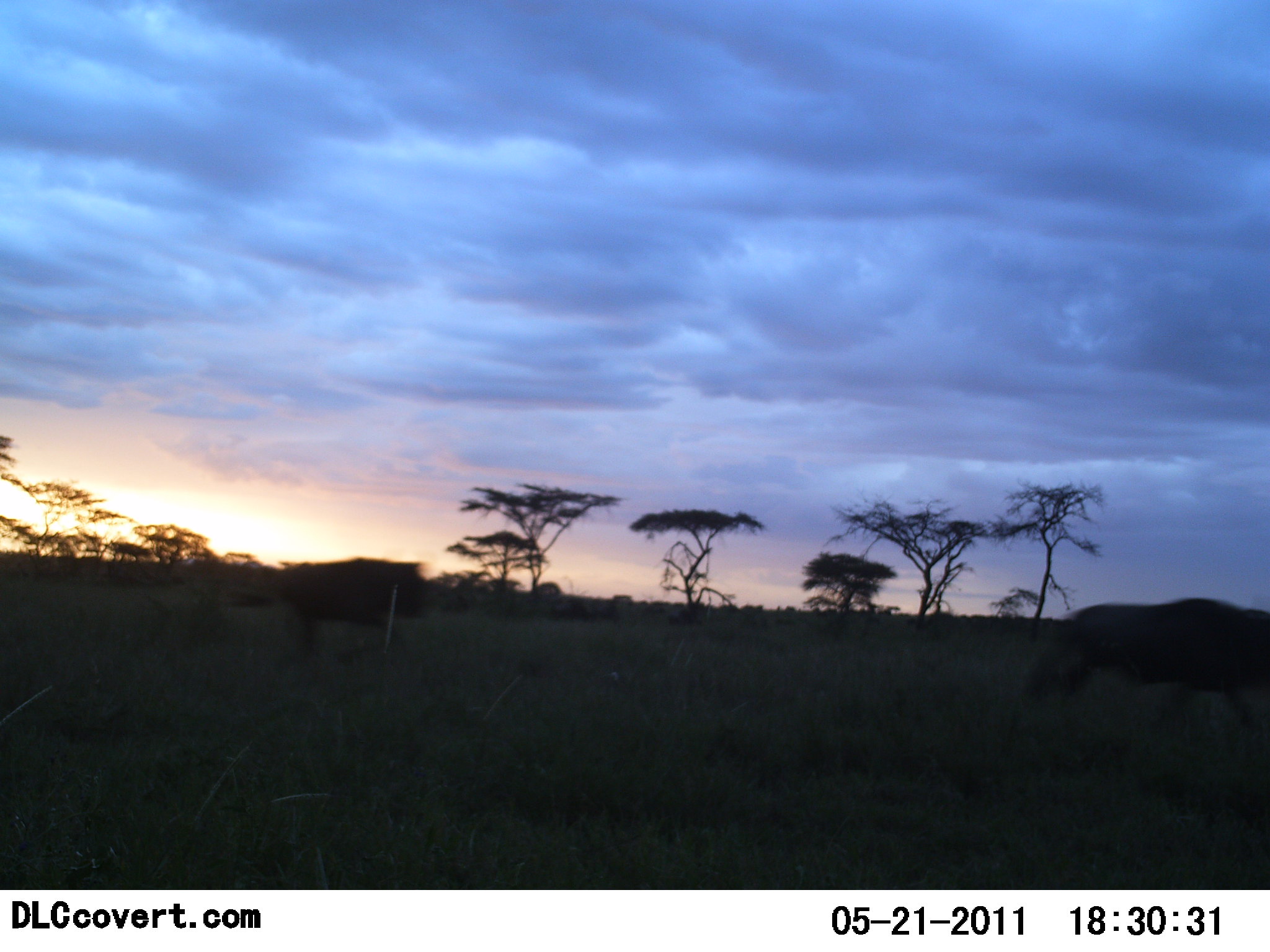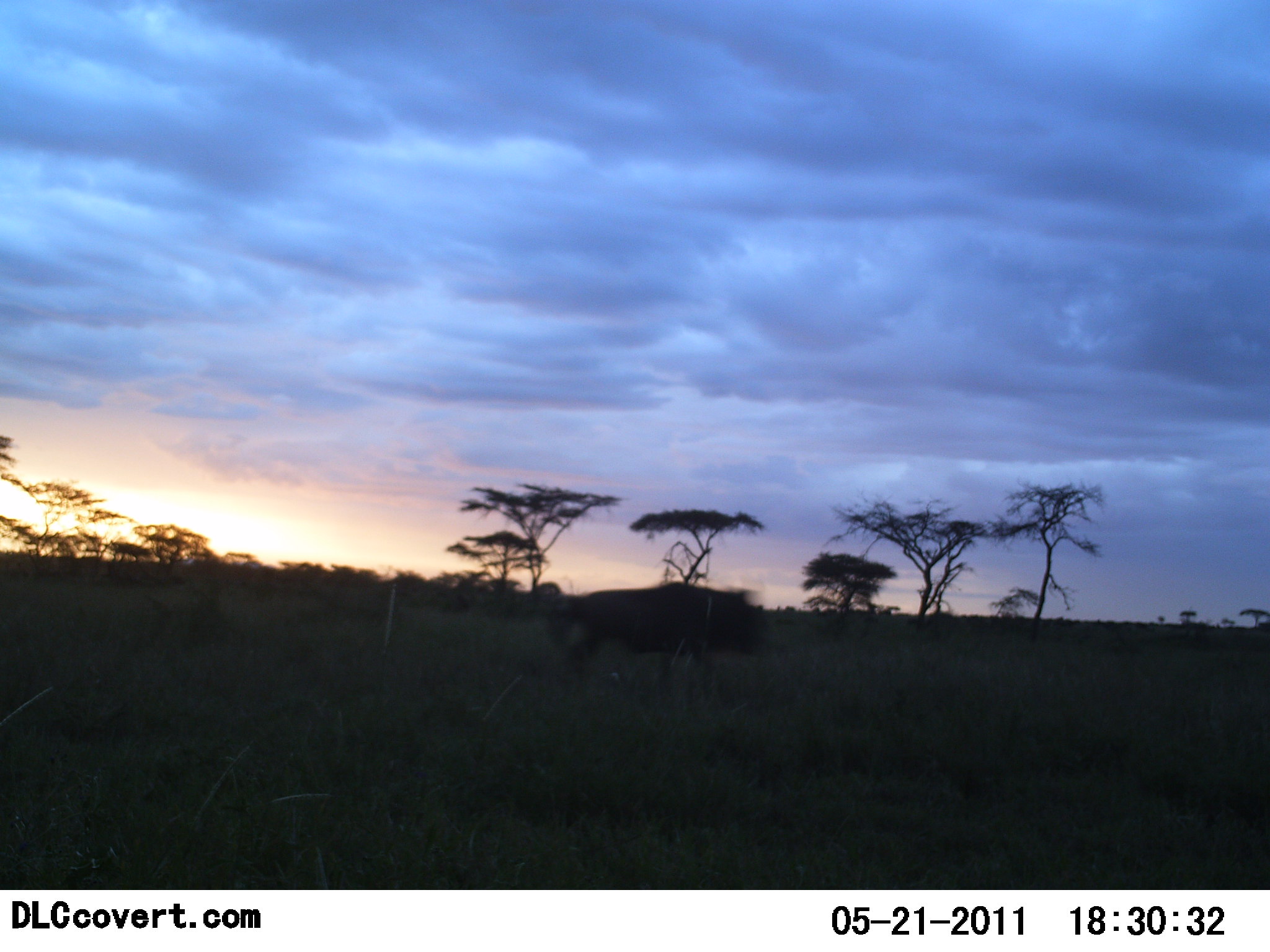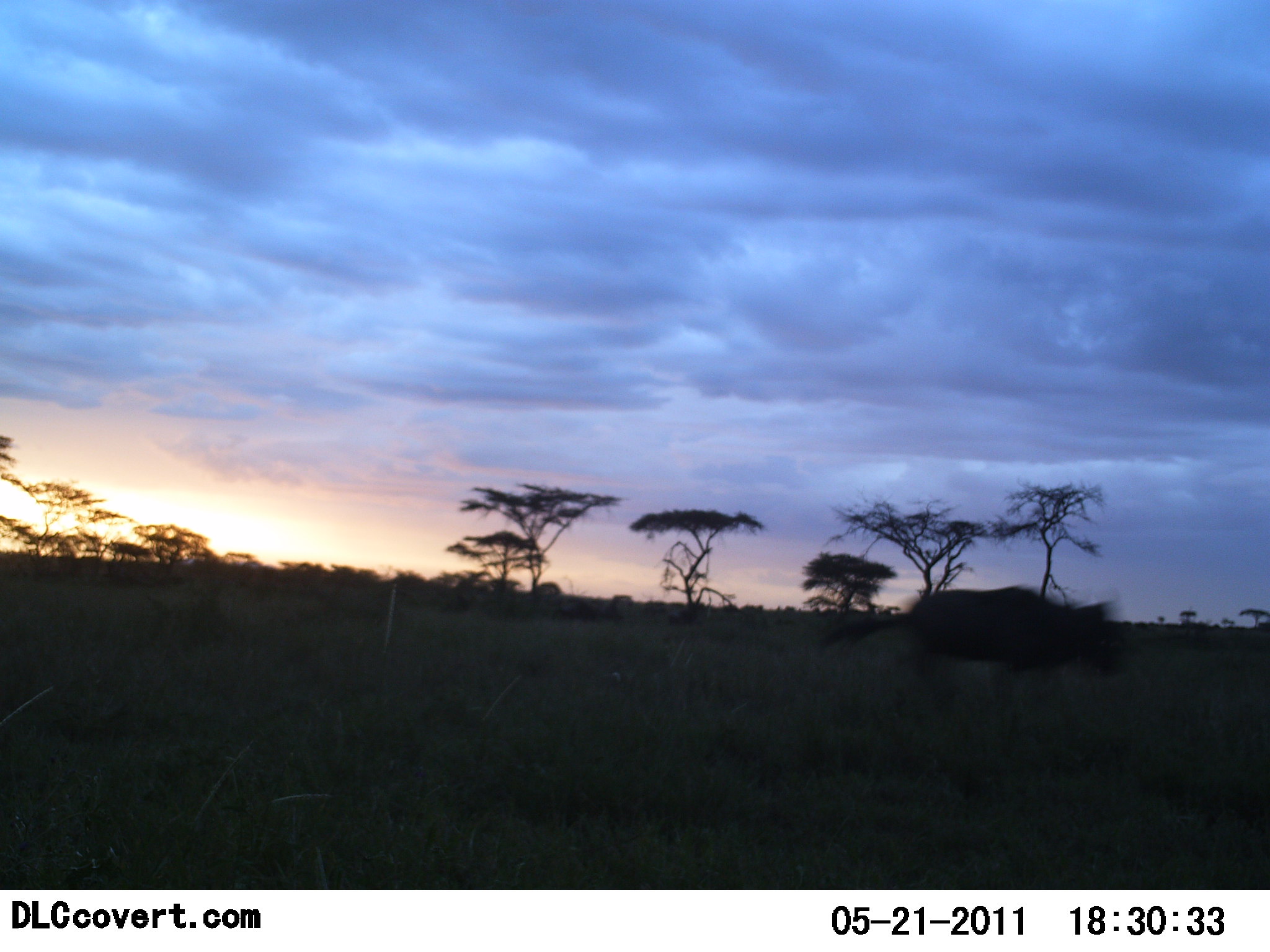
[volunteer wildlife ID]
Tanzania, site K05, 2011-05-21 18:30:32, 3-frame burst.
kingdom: Animalia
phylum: Chordata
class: Mammalia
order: Artiodactyla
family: Bovidae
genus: Syncerus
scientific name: Syncerus caffer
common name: cape buffalo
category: buffalo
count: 2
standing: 20%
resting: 0%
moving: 100%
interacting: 0%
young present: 0%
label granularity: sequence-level